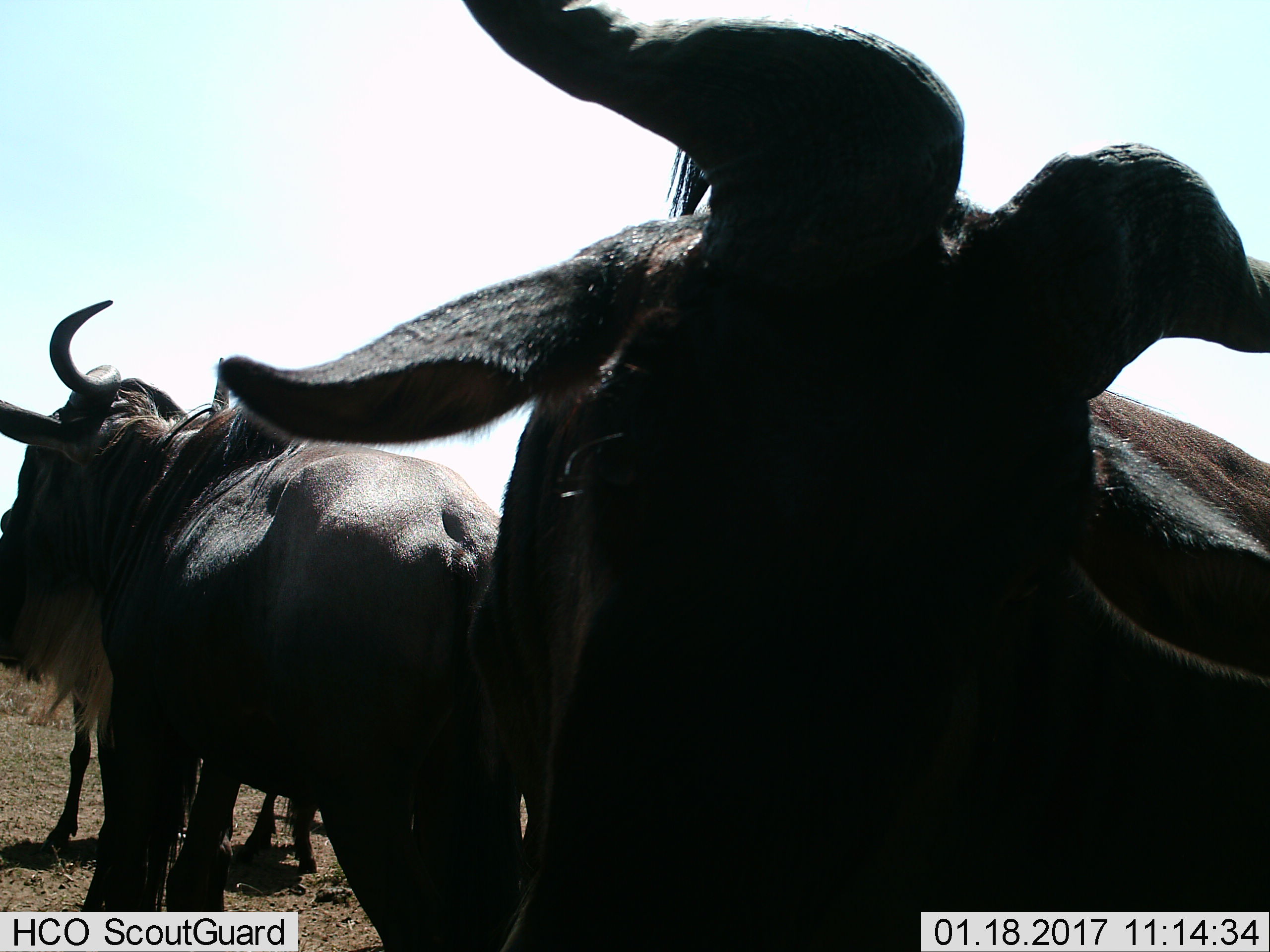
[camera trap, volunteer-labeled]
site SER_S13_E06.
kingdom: Animalia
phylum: Chordata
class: Mammalia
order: Artiodactyla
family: Bovidae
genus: Connochaetes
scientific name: Connochaetes taurinus taurinus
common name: blue wildebeest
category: wildebeestblue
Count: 3.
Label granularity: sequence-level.